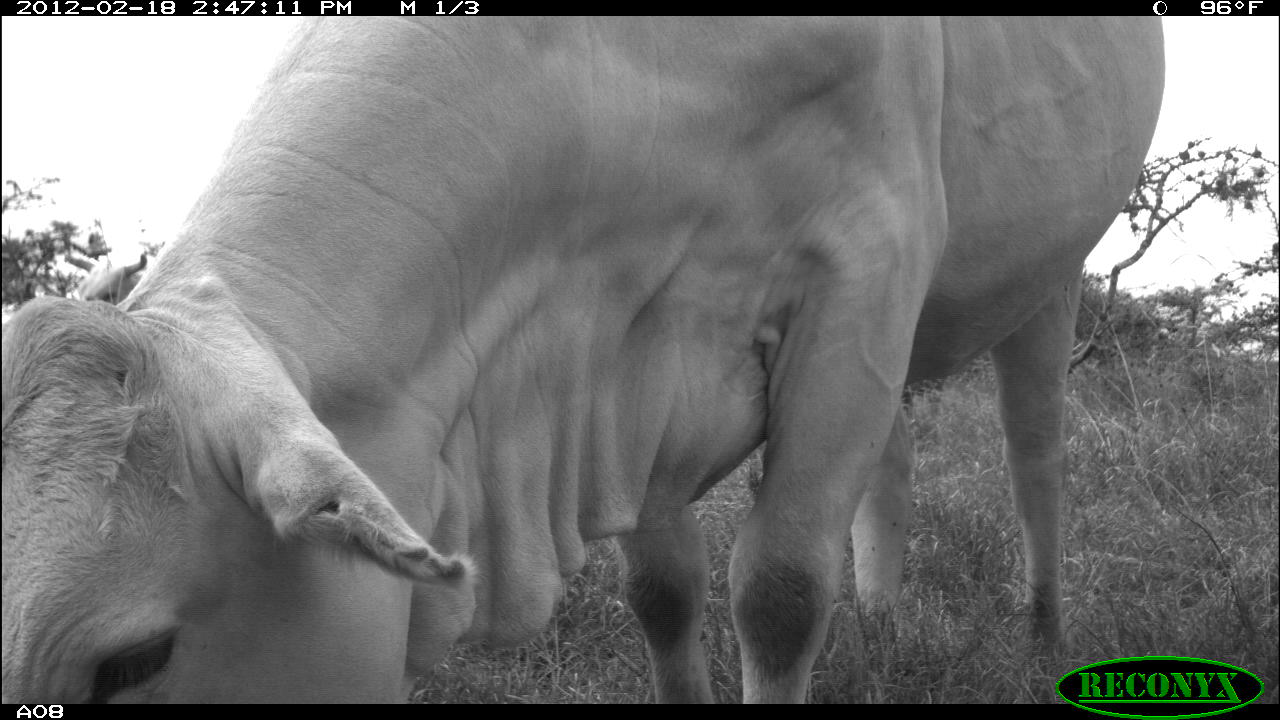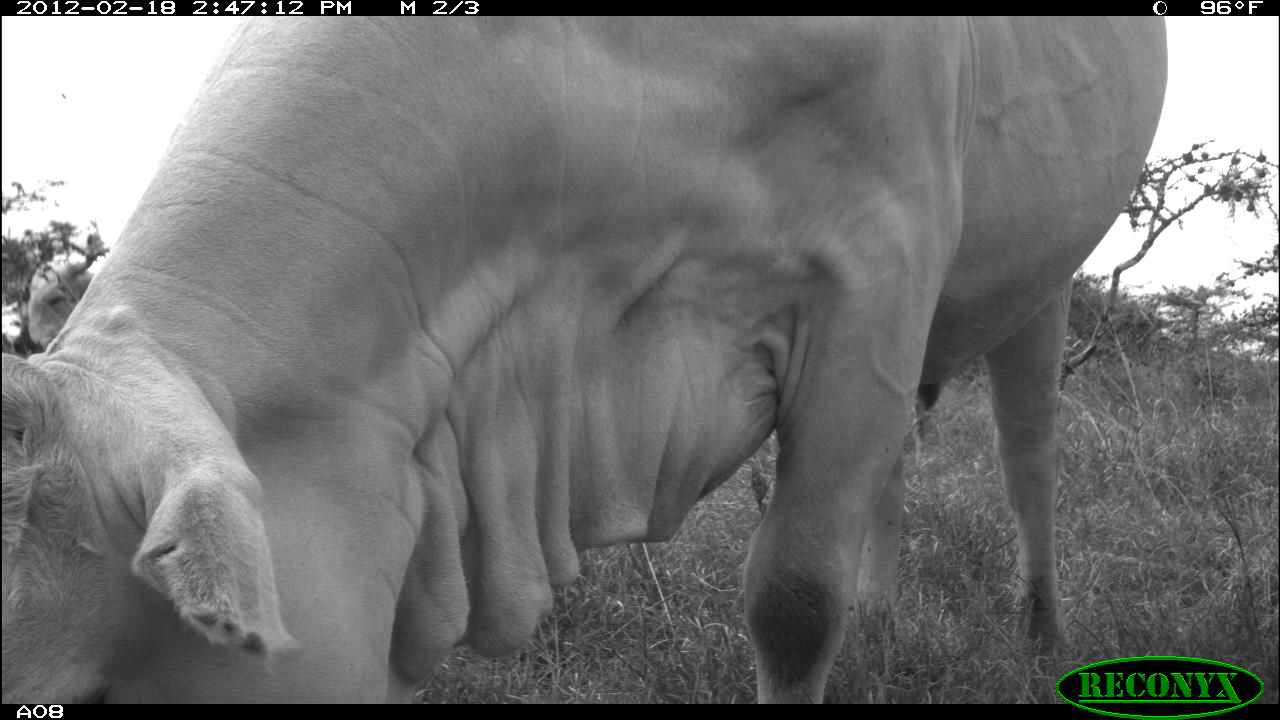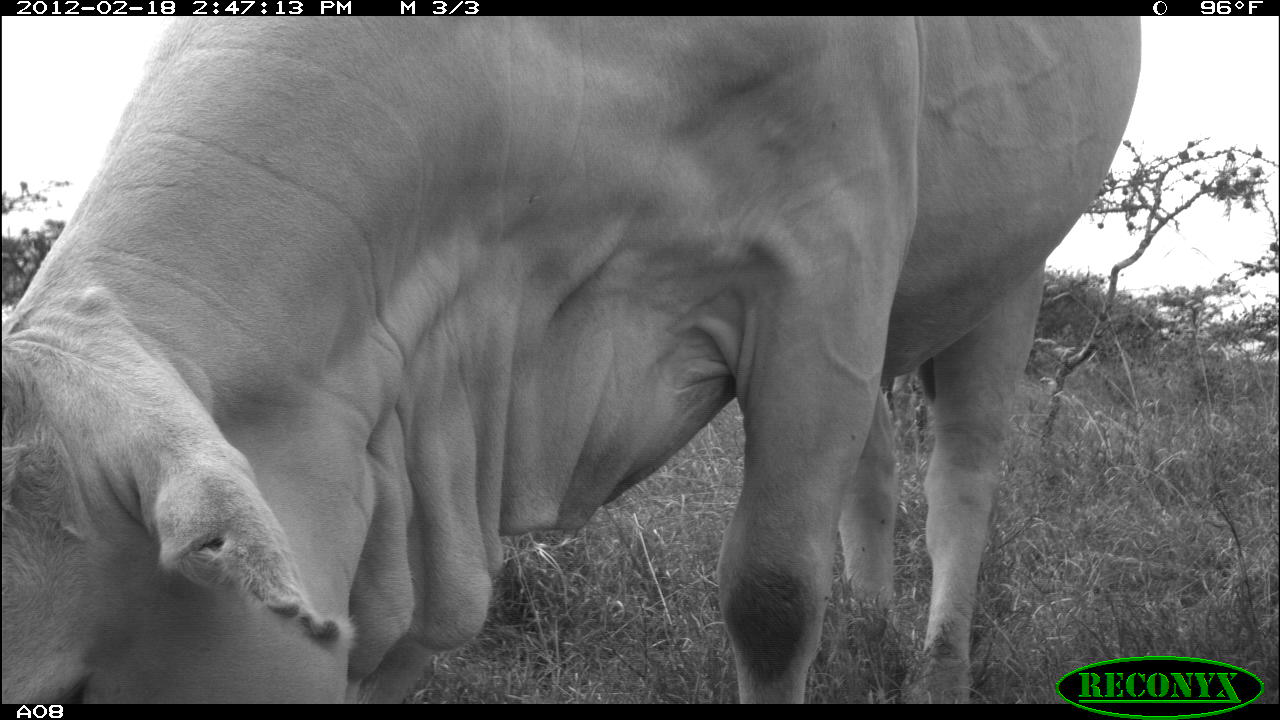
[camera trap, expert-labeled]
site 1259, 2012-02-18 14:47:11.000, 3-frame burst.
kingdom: Animalia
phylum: Chordata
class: Mammalia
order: Artiodactyla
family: Bovidae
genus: Bos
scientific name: Bos taurus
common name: domestic cattle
Bos taurus (domestic cattle), count 2.